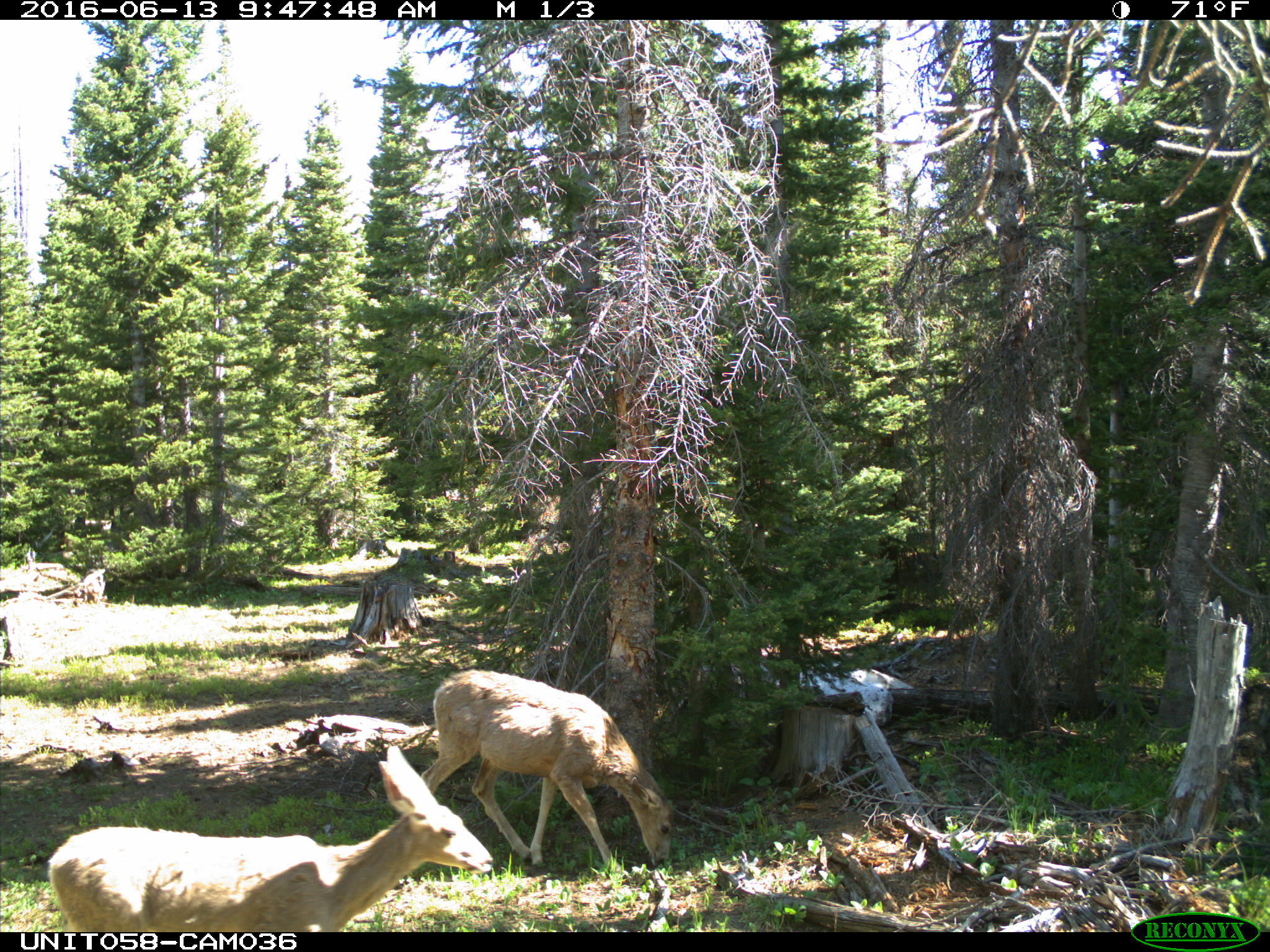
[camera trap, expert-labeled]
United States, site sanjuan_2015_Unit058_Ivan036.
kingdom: Animalia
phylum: Chordata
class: Mammalia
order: Artiodactyla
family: Cervidae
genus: Odocoileus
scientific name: Odocoileus hemionus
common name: mule deer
Odocoileus hemionus (mule deer).